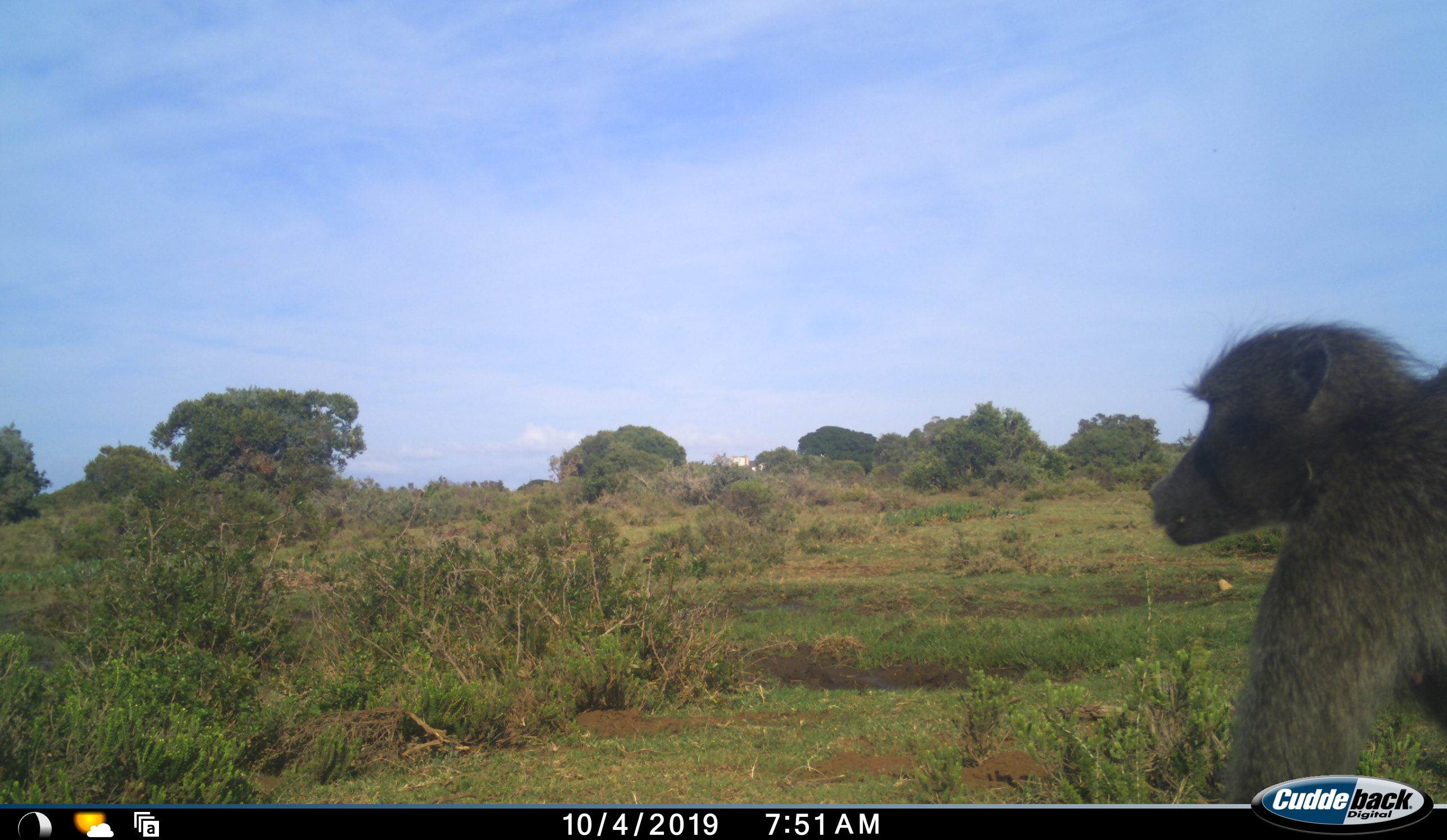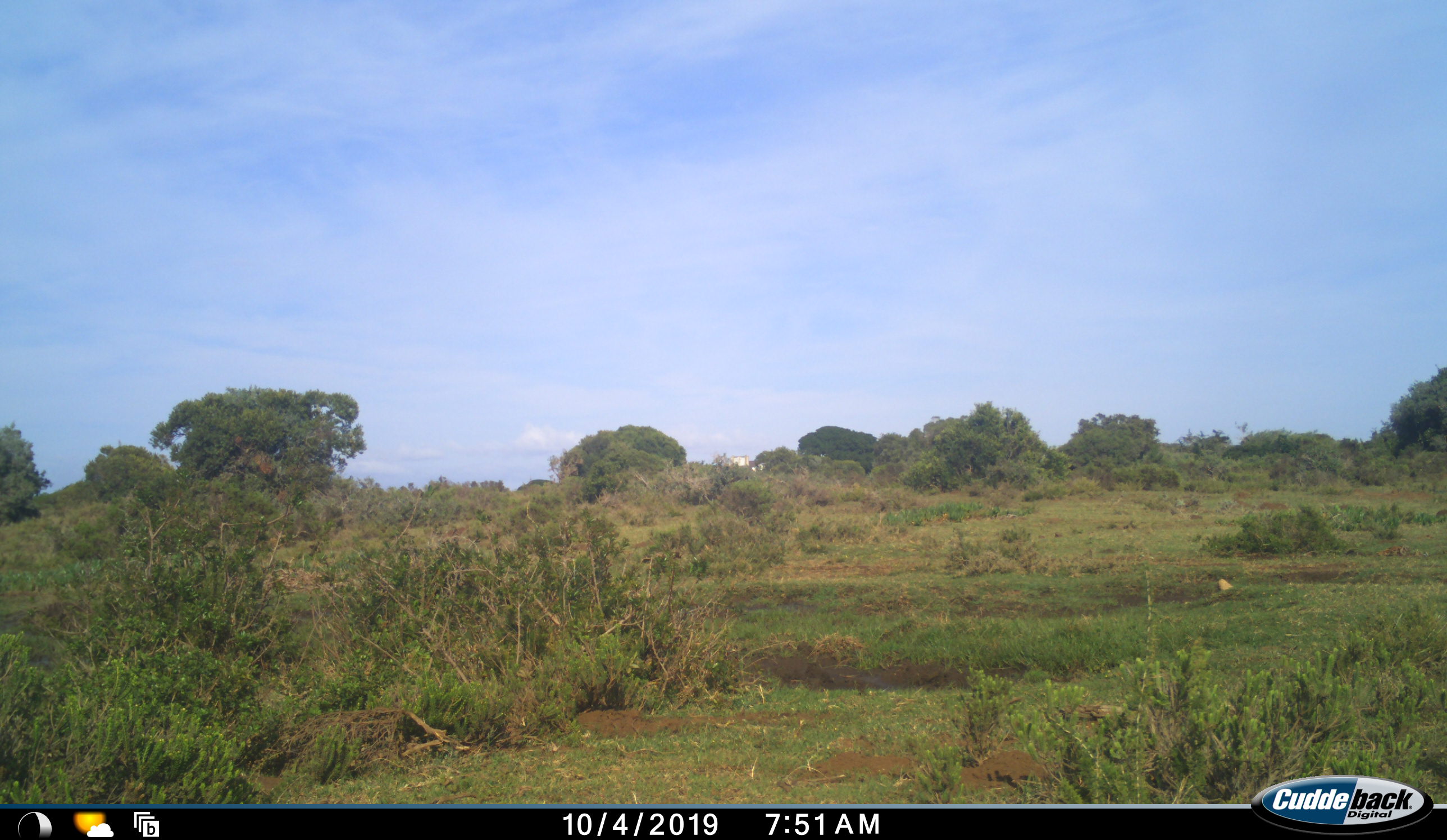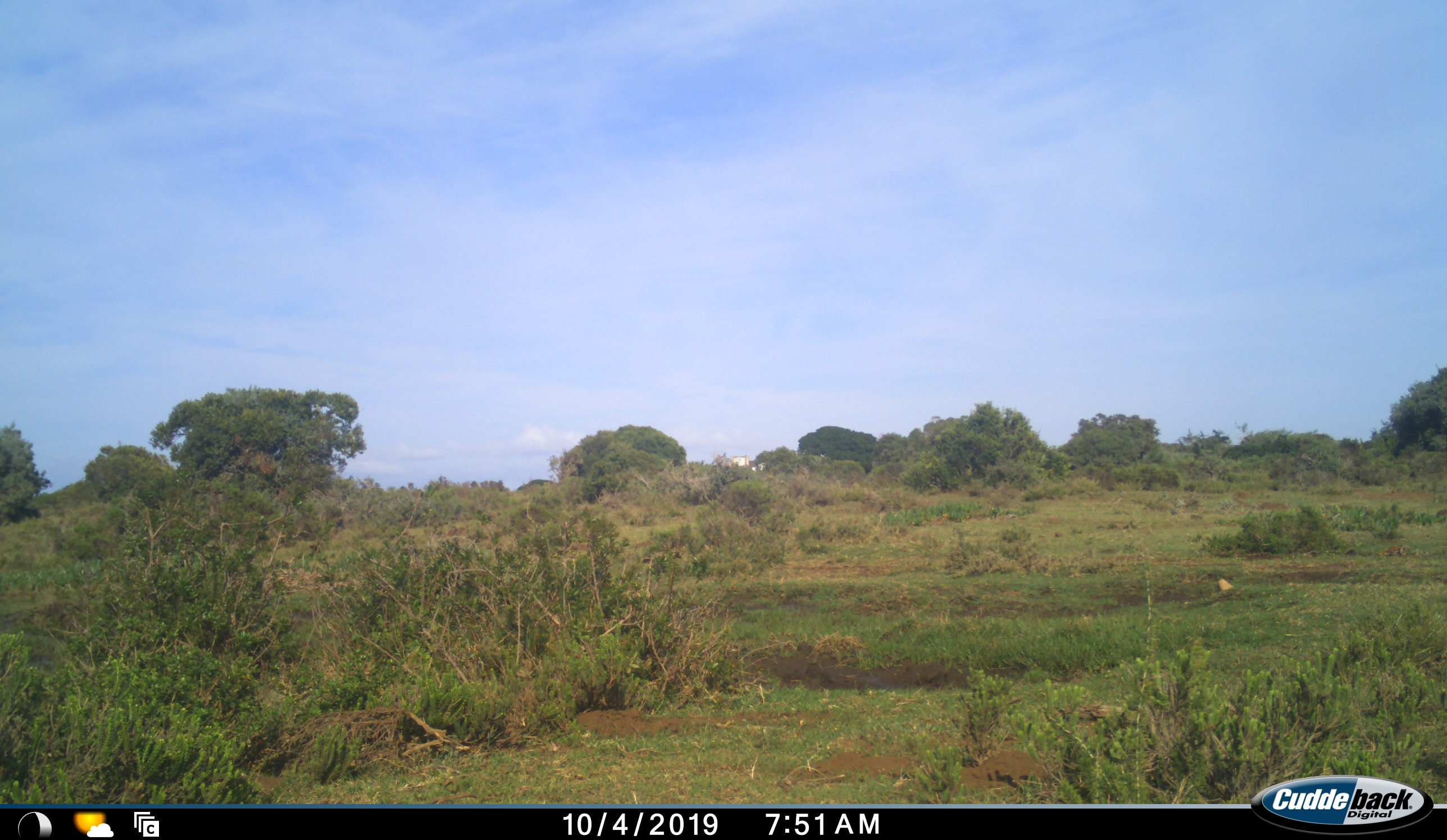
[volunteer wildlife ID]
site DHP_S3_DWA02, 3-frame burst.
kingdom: Animalia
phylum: Chordata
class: Mammalia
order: Primates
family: Cercopithecidae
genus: Papio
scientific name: Papio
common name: baboon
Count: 1.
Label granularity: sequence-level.